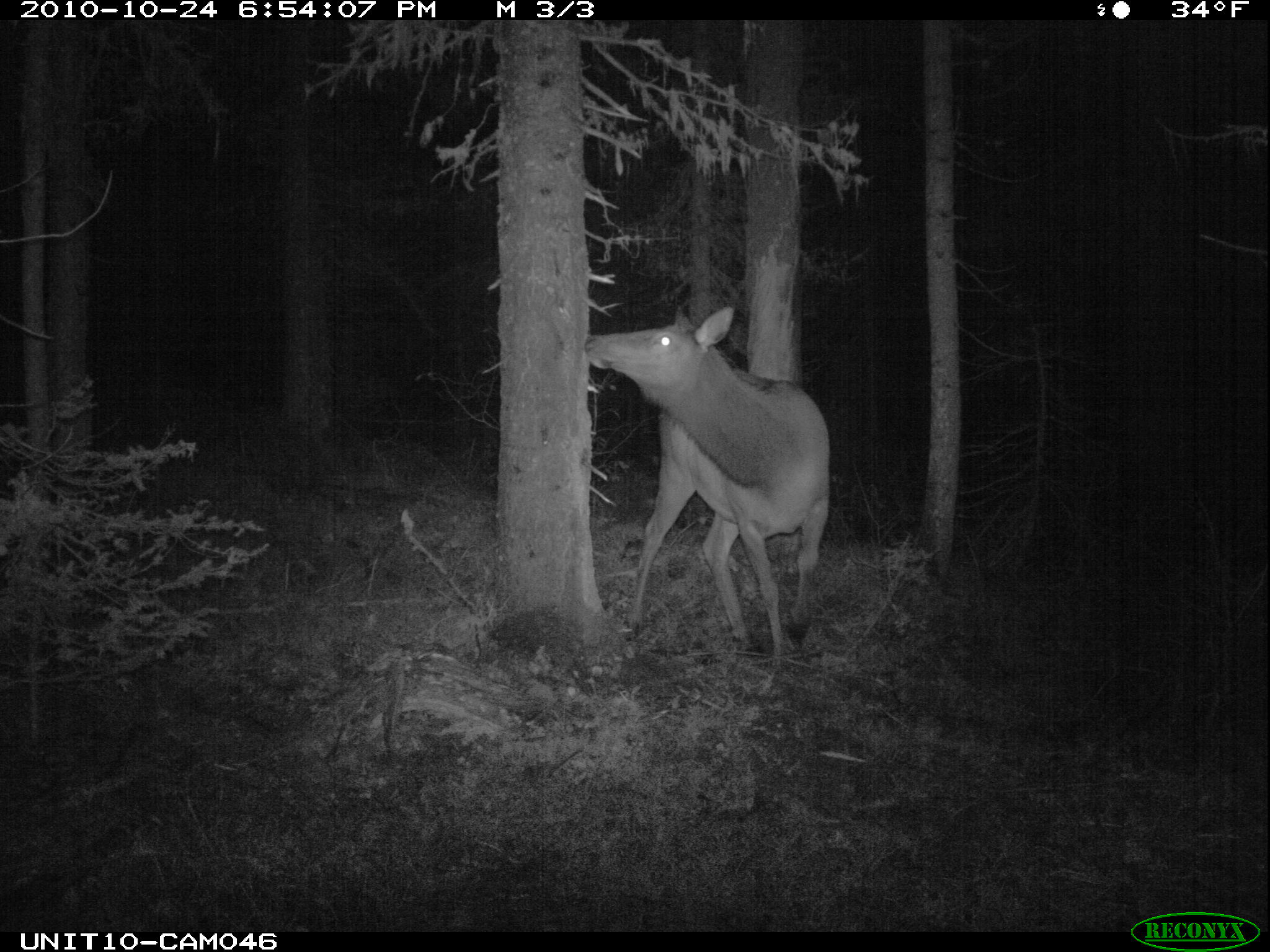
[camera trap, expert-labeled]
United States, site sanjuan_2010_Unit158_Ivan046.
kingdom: Animalia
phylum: Chordata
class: Mammalia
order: Artiodactyla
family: Cervidae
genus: Cervus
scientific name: Cervus elaphus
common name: red deer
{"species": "Cervus elaphus (red deer)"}